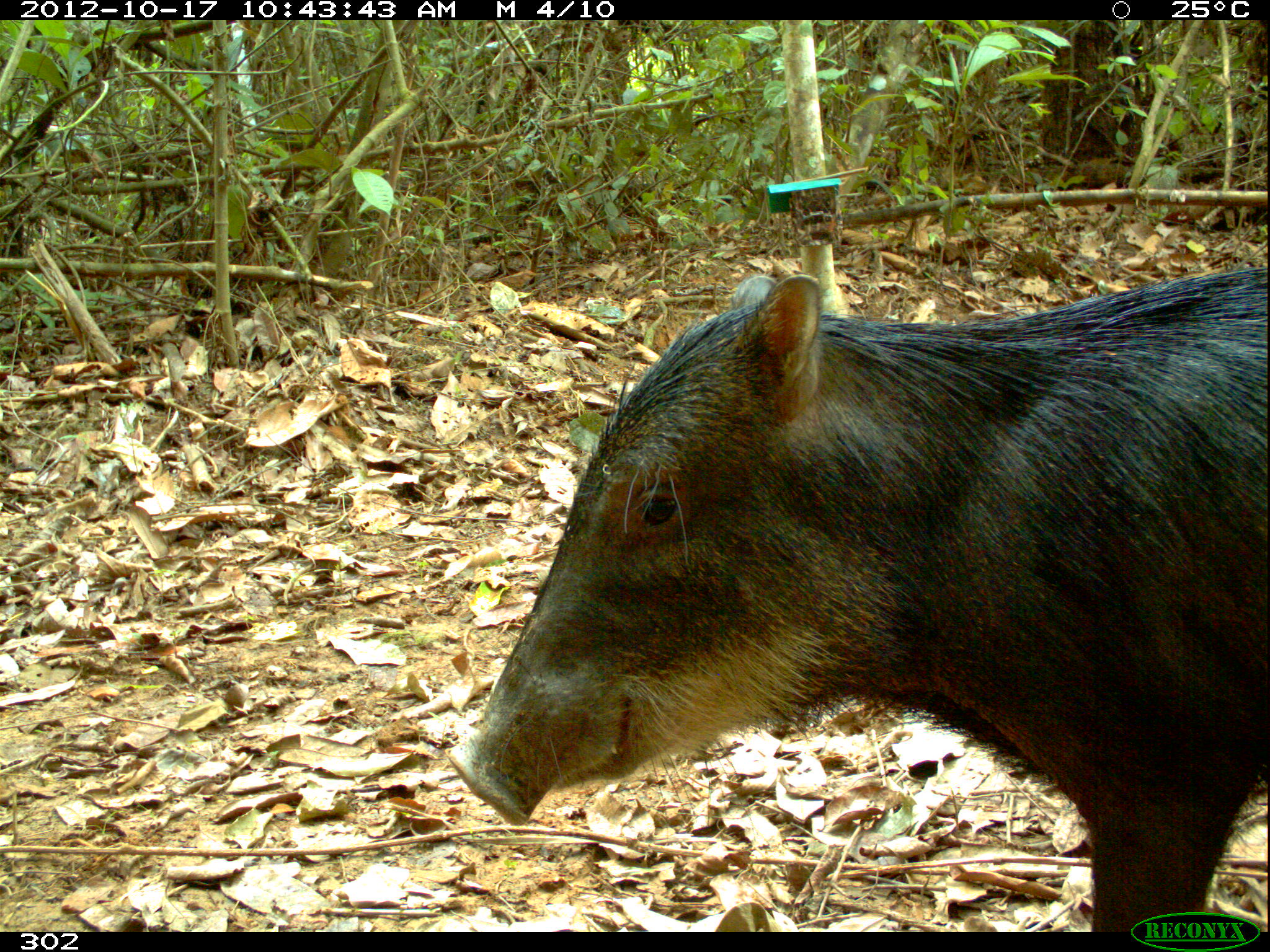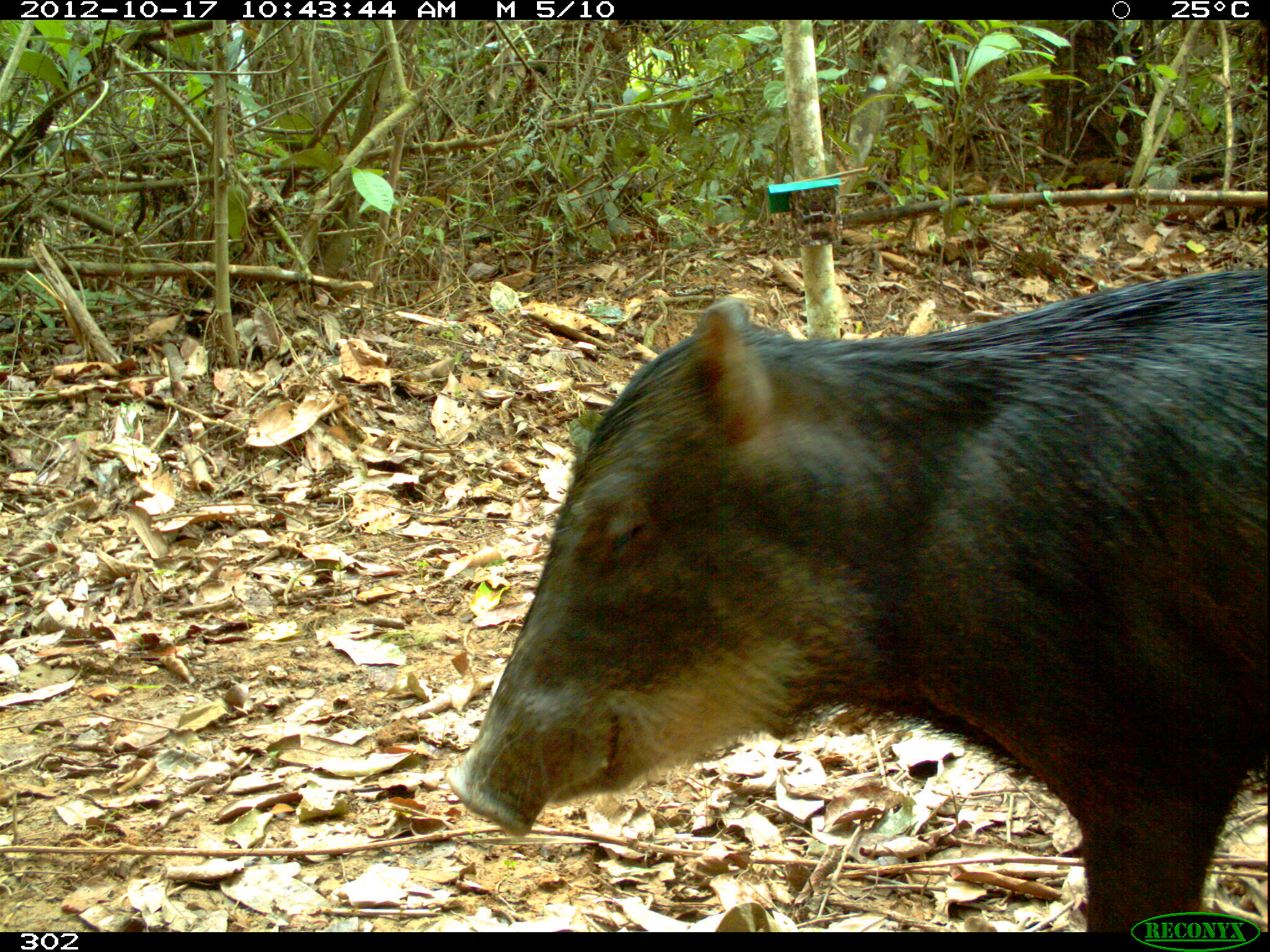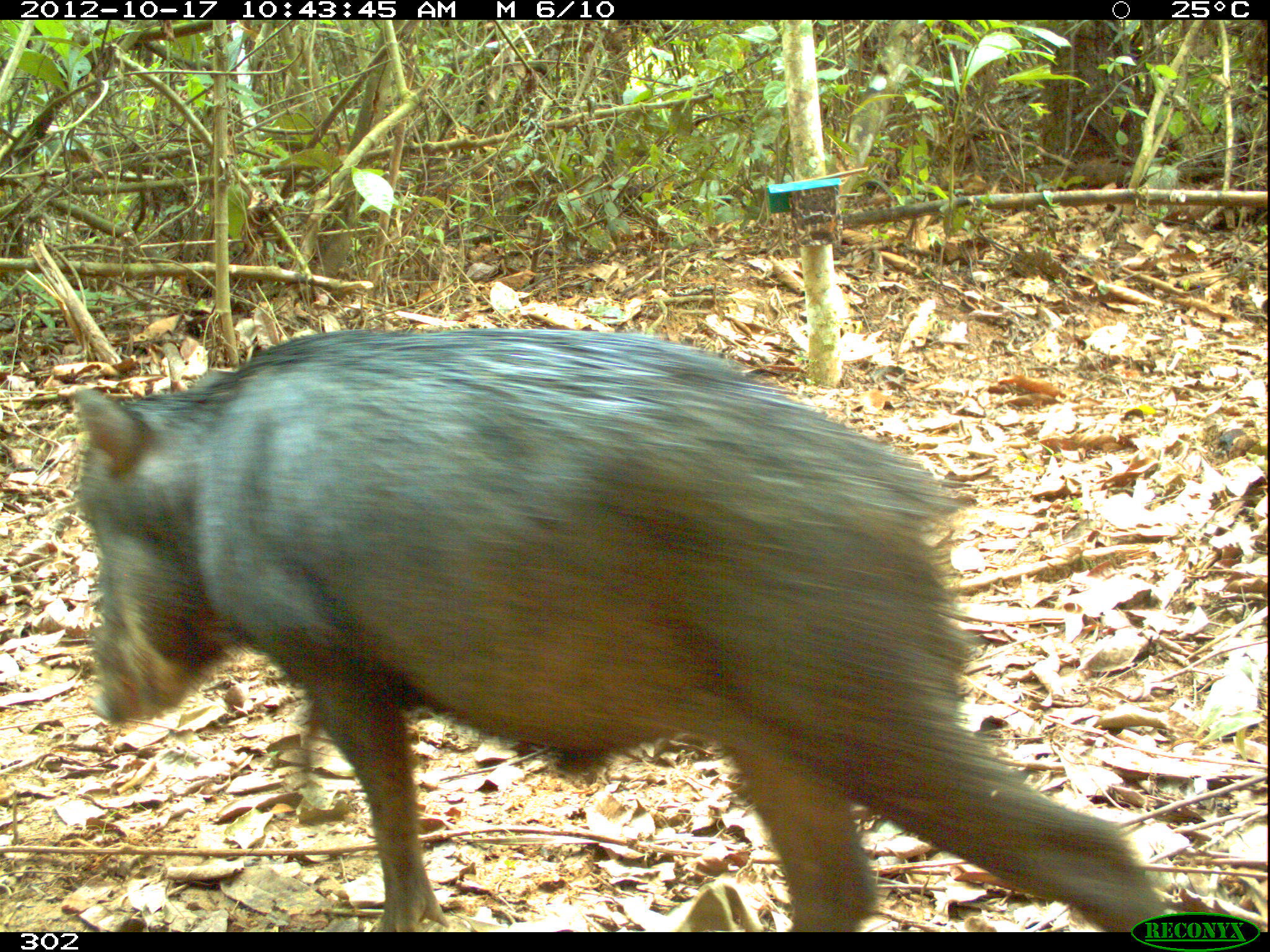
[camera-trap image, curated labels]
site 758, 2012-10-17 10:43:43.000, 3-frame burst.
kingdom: Animalia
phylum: Chordata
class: Mammalia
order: Artiodactyla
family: Tayassuidae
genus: Tayassu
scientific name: Tayassu pecari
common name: white-lipped peccary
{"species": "Tayassu pecari (white-lipped peccary)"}